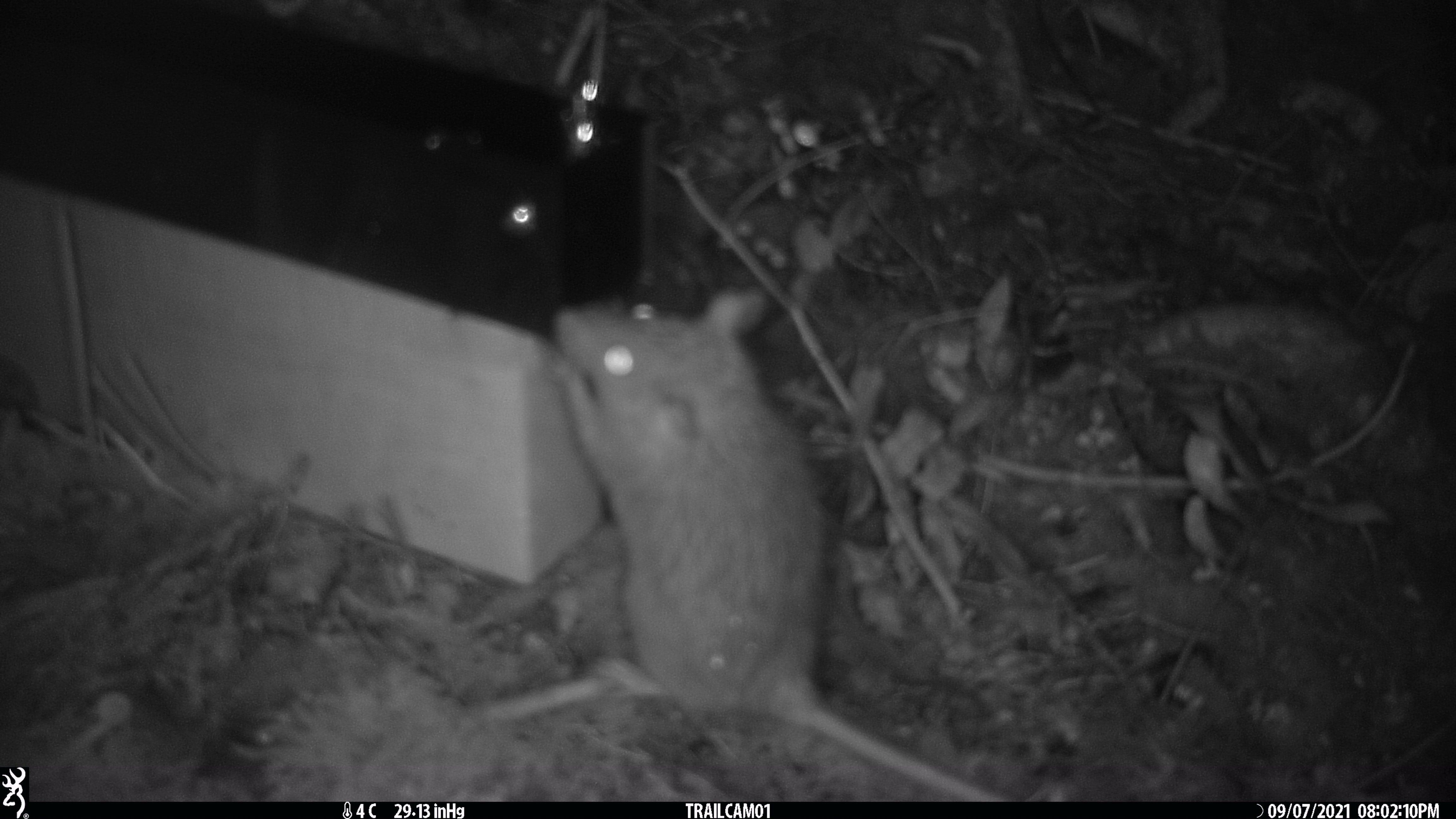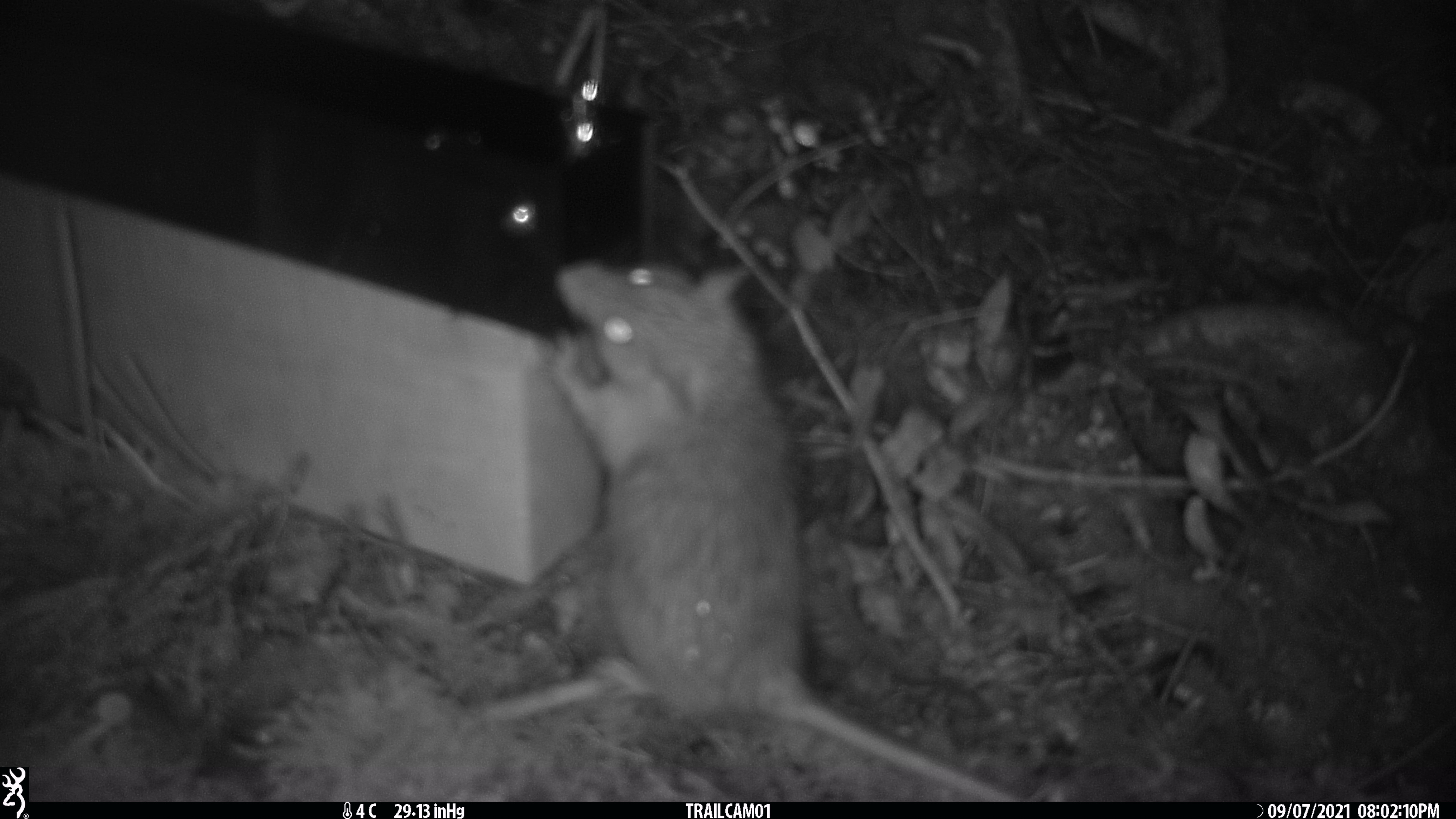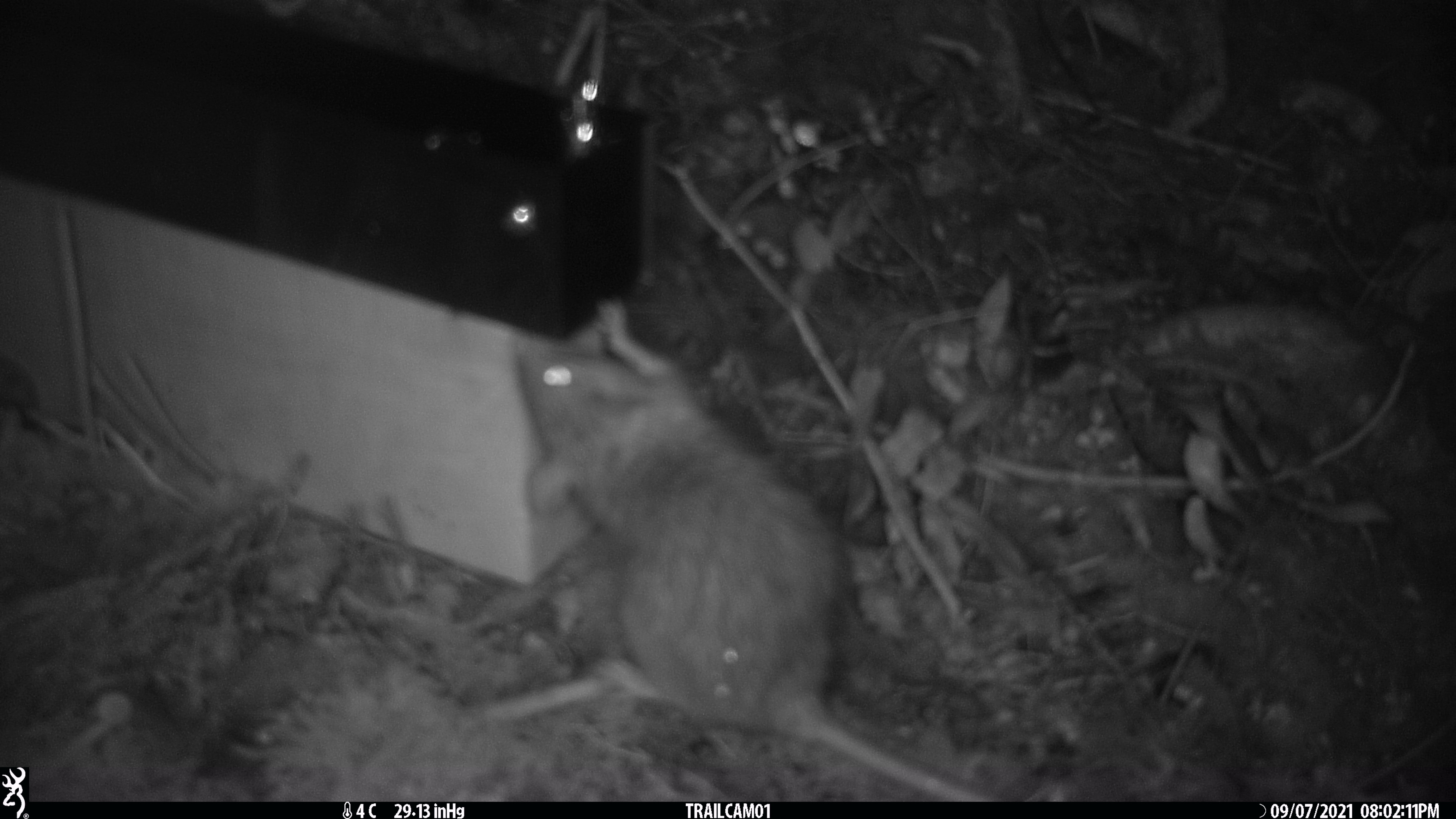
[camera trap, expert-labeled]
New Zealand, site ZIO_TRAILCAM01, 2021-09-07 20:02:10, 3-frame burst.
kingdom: Animalia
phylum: Chordata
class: Mammalia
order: Rodentia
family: Muridae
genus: Rattus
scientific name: Rattus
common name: rat